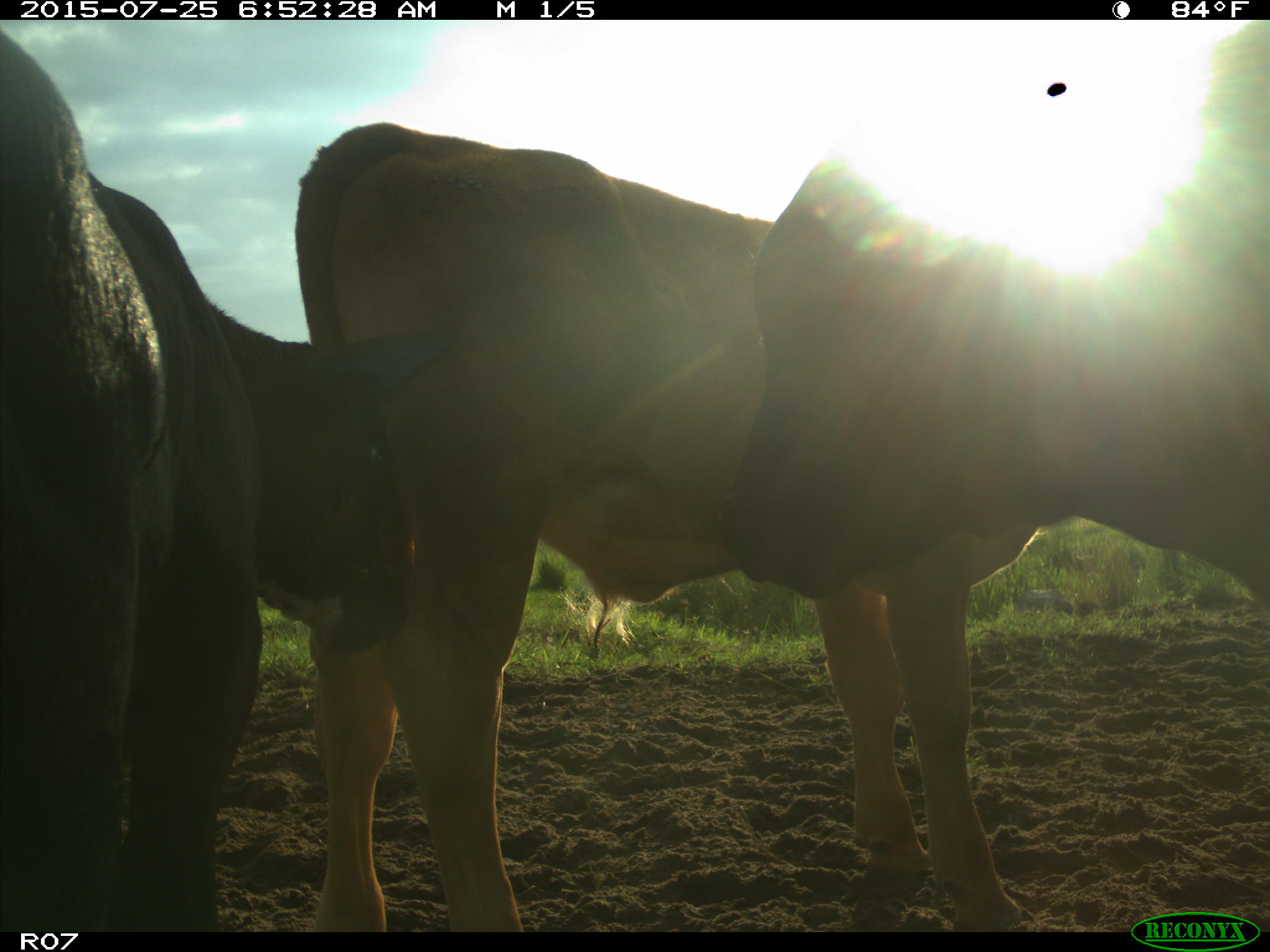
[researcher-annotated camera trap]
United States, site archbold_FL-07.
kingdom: Animalia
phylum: Chordata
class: Mammalia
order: Artiodactyla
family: Bovidae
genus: Bos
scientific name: Bos taurus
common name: domestic cow